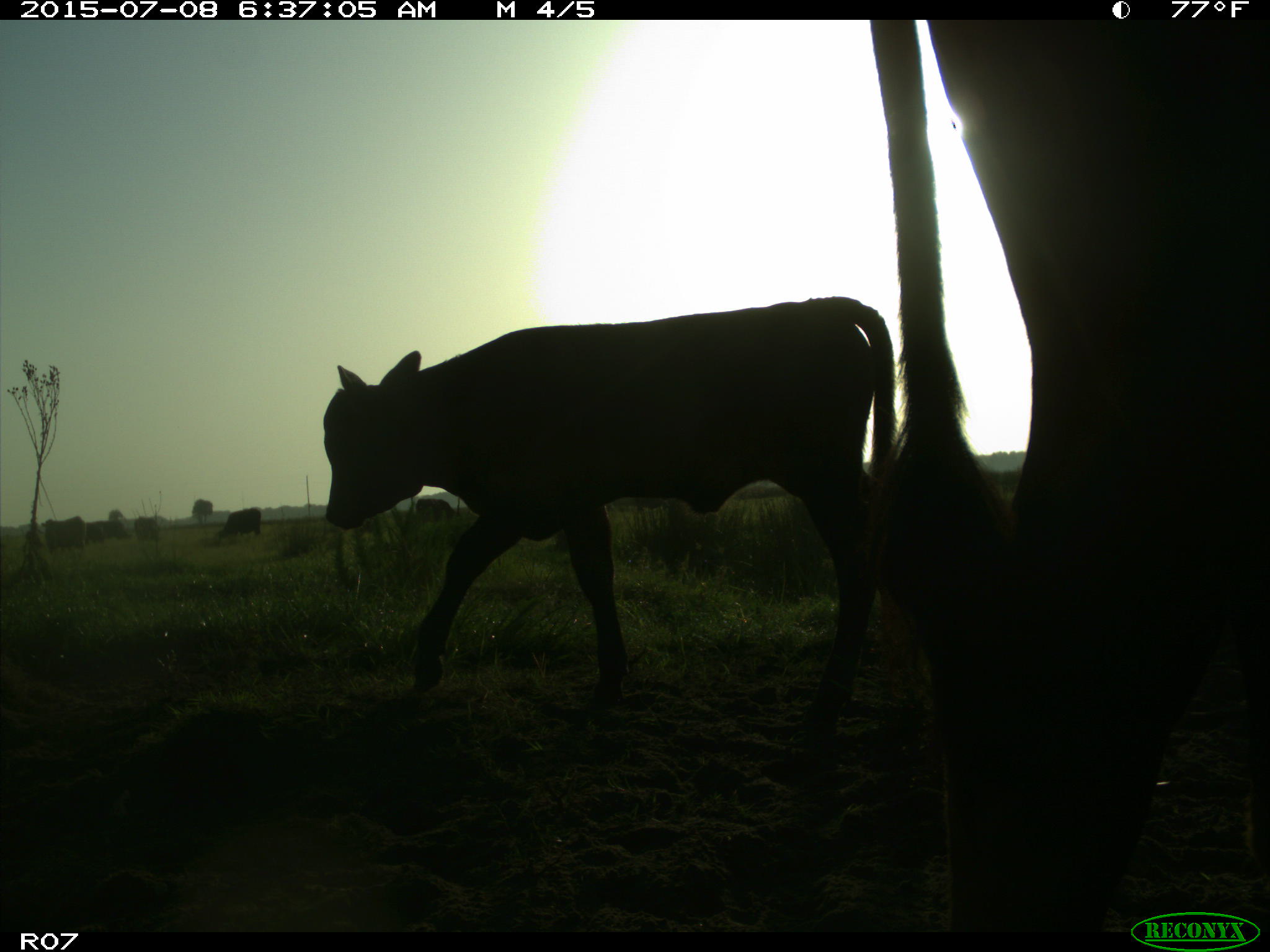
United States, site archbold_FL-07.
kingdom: Animalia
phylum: Chordata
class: Mammalia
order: Artiodactyla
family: Bovidae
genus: Bos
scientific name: Bos taurus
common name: domestic cow